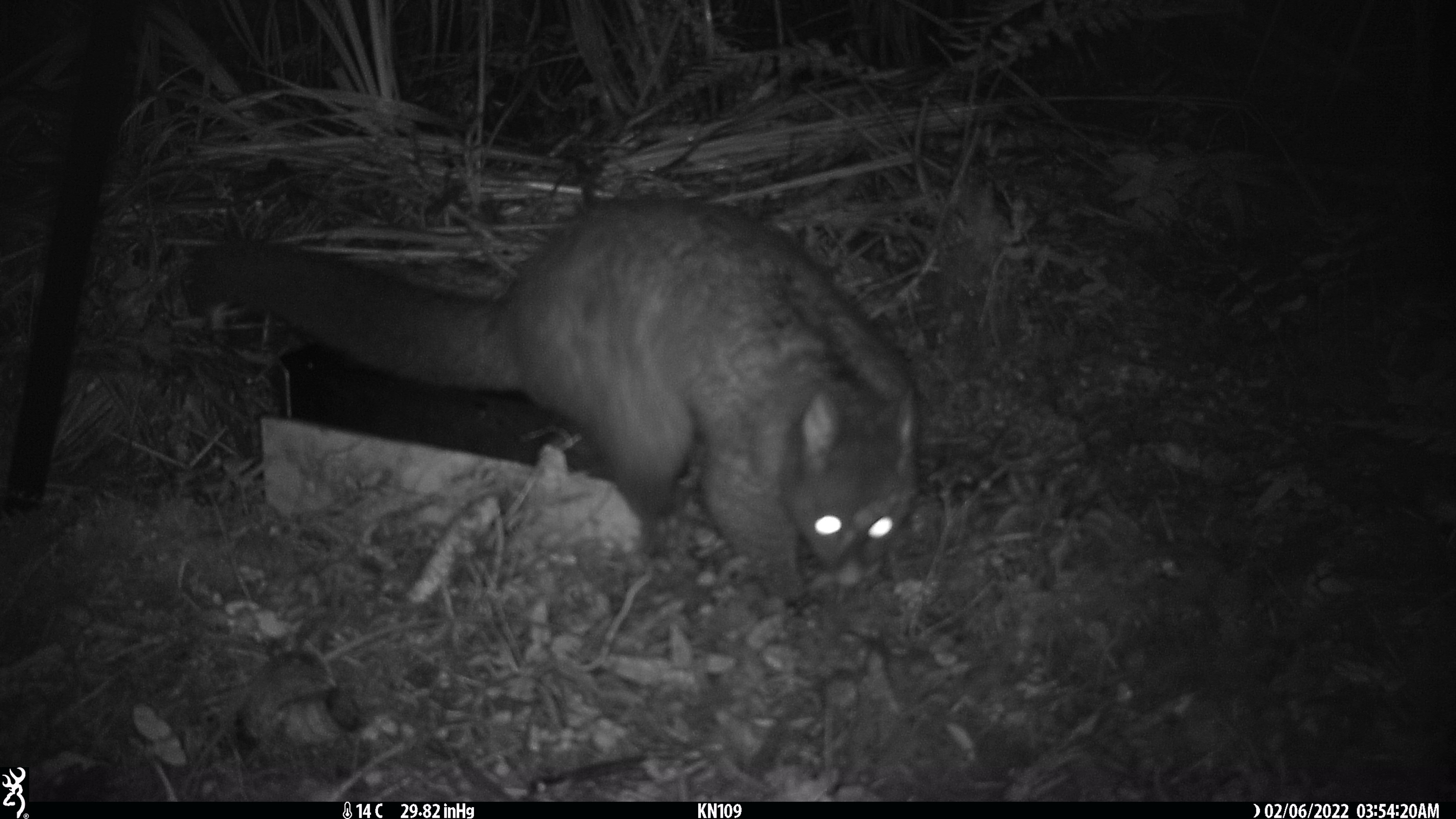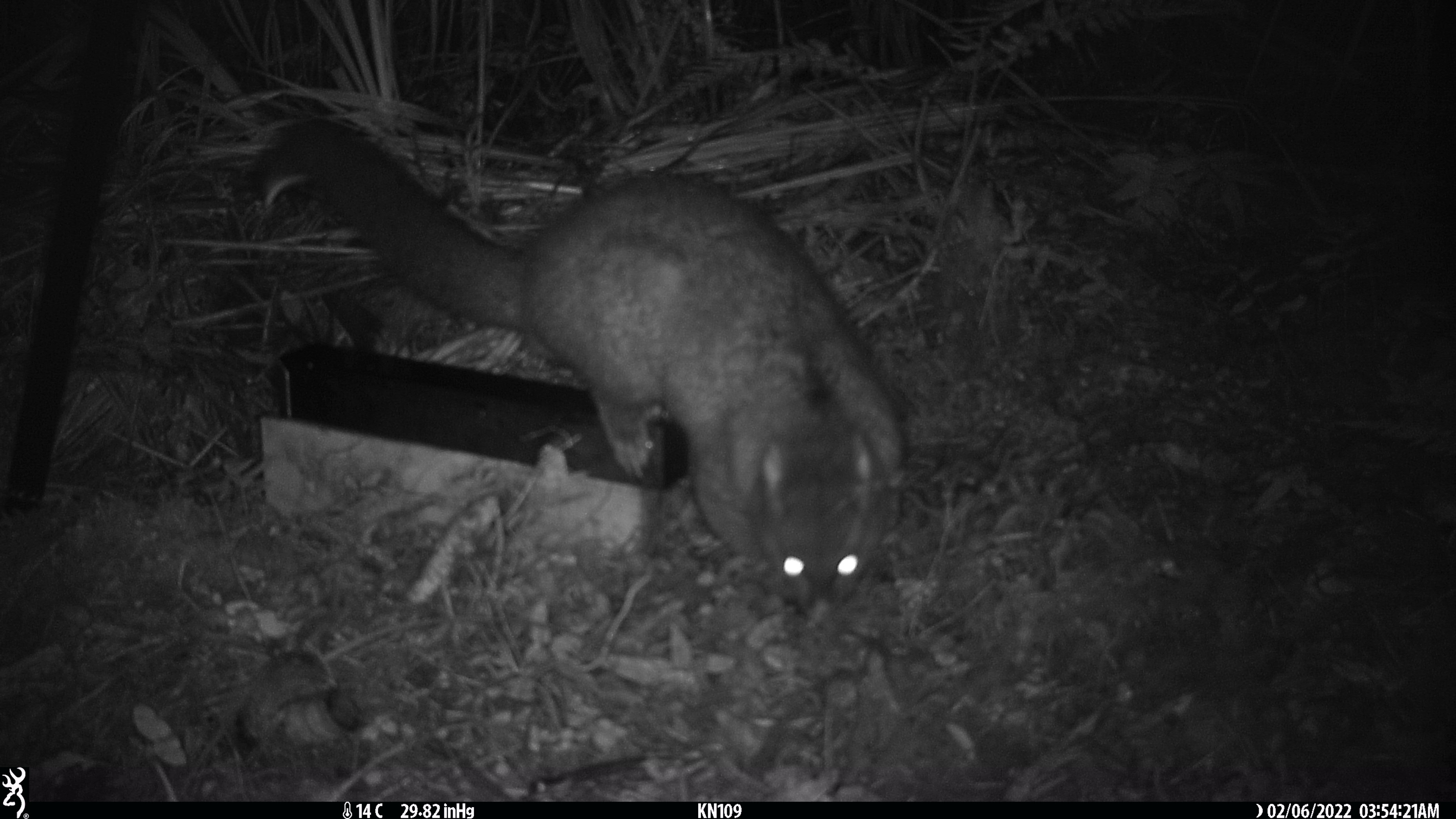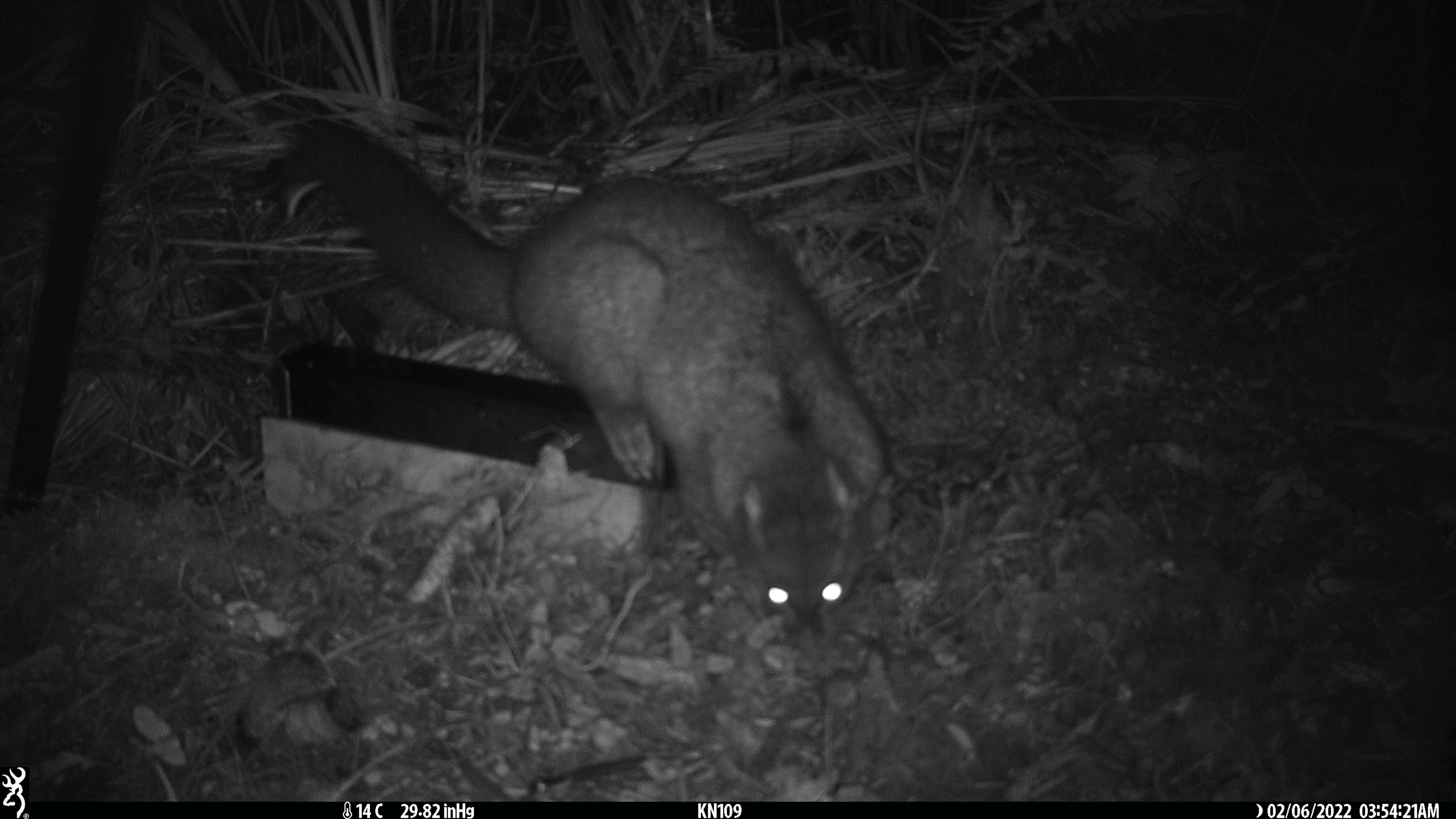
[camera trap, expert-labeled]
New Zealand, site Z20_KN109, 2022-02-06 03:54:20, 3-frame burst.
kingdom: Animalia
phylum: Chordata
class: Mammalia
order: Diprotodontia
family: Phalangeridae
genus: Trichosurus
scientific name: Trichosurus vulpecula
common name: common brushtail possum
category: possum